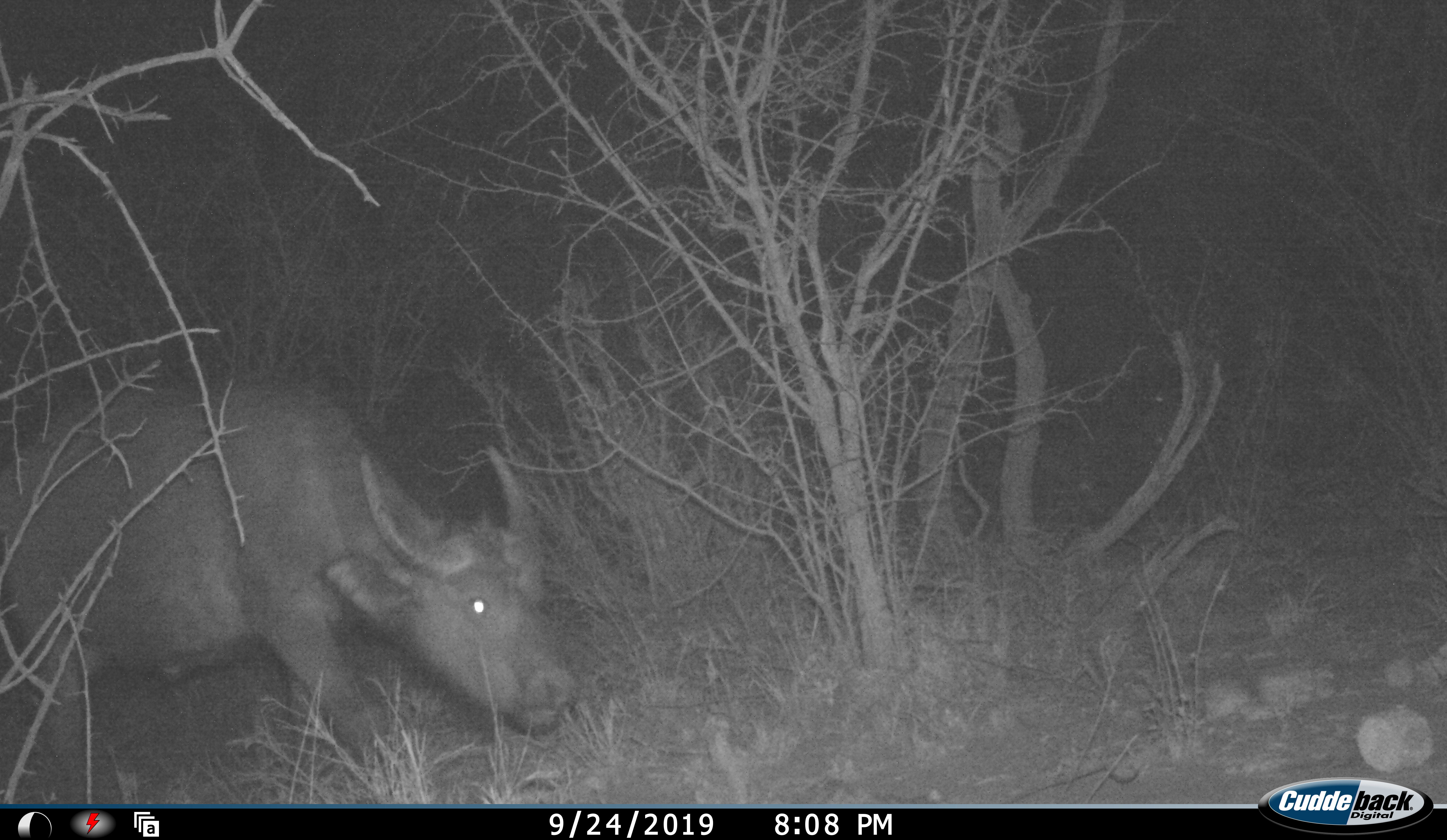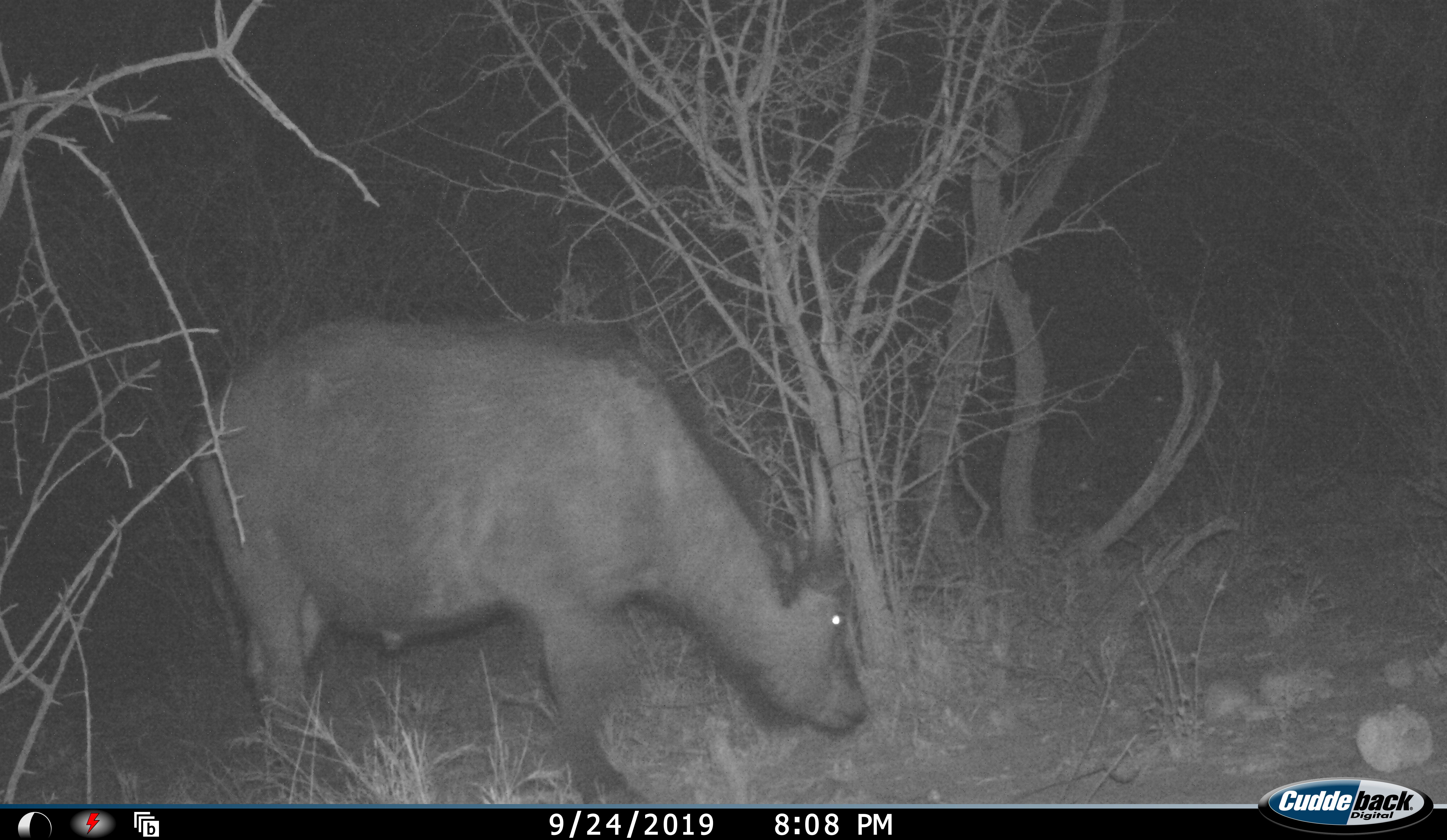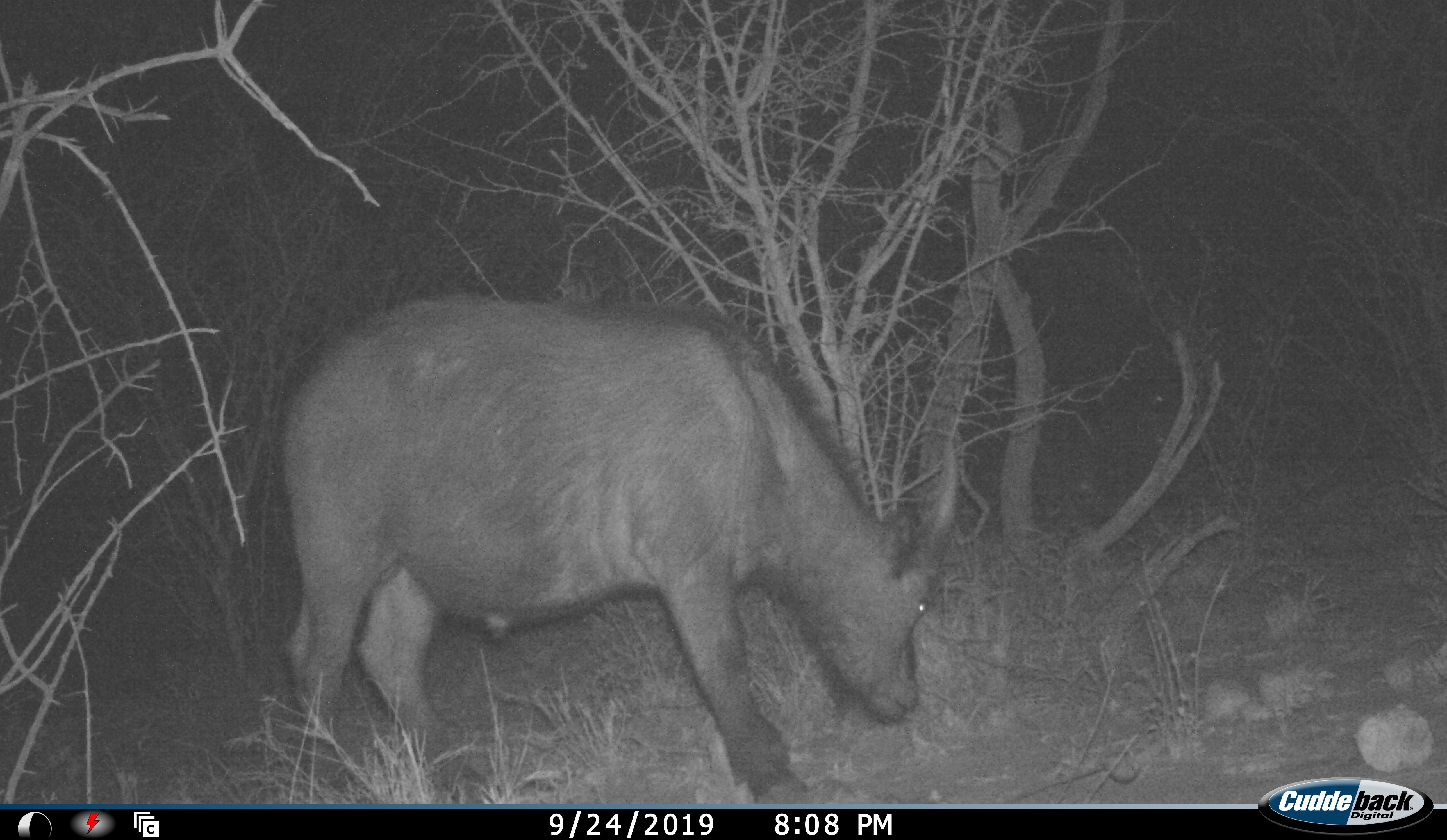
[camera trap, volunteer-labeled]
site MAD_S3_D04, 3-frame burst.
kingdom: Animalia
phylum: Chordata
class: Mammalia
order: Artiodactyla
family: Bovidae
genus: Syncerus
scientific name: Syncerus caffer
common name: african buffalo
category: buffalo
Buffalo (african buffalo) (Syncerus caffer), count 1. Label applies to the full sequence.